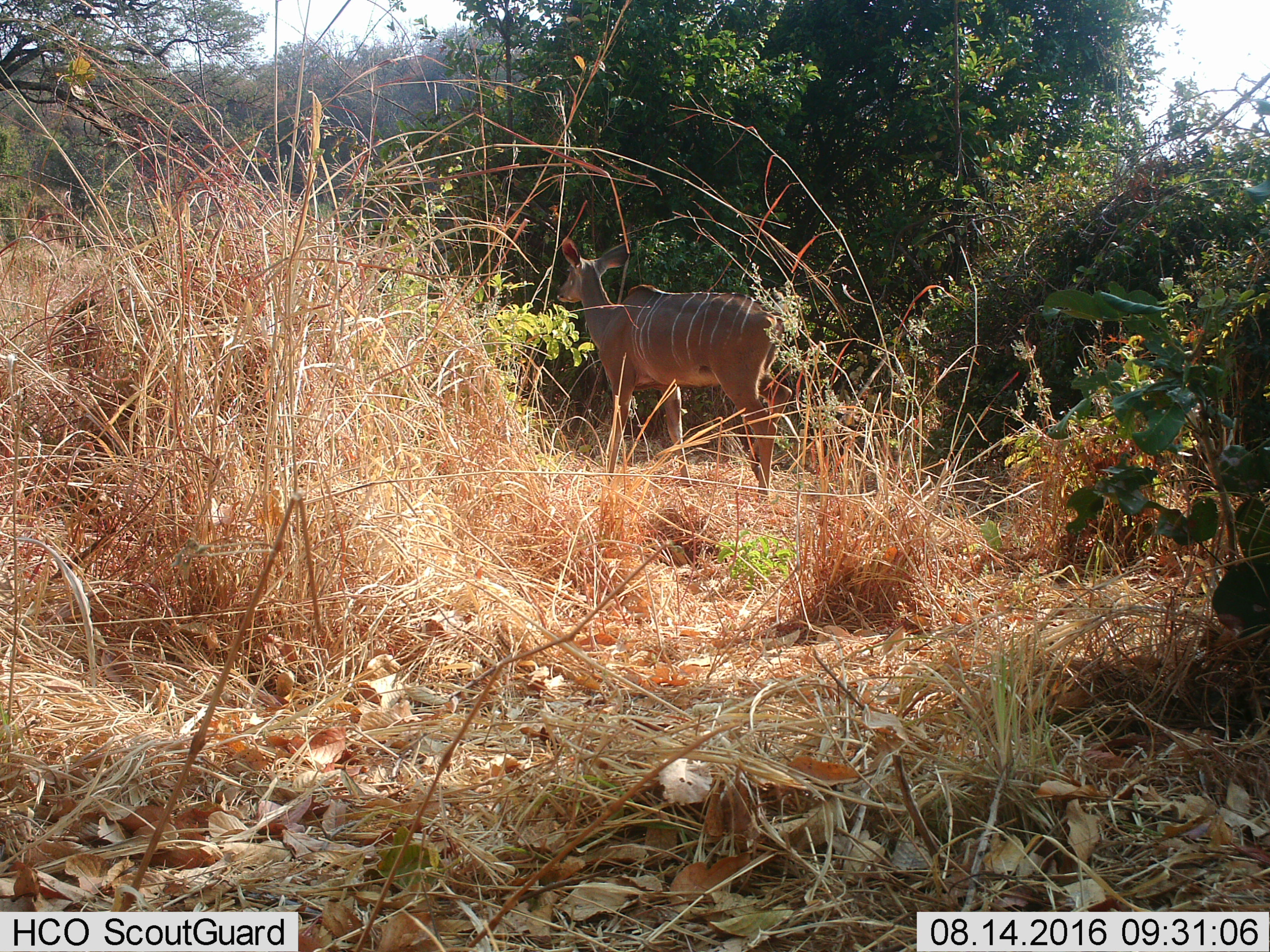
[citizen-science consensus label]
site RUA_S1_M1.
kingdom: Animalia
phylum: Chordata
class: Mammalia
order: Artiodactyla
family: Bovidae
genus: Tragelaphus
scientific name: Tragelaphus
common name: kudu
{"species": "kudu (Tragelaphus)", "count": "1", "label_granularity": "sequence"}